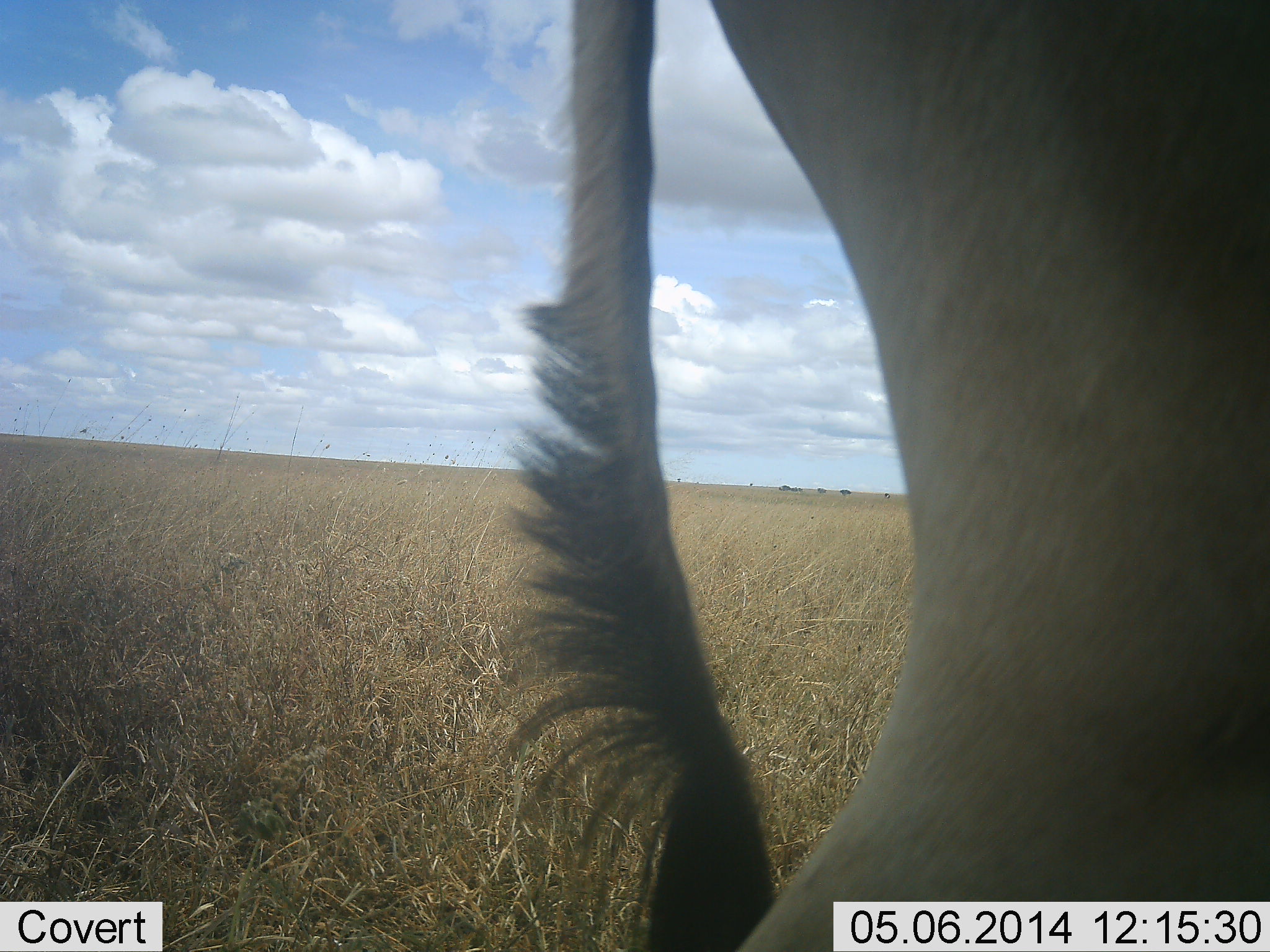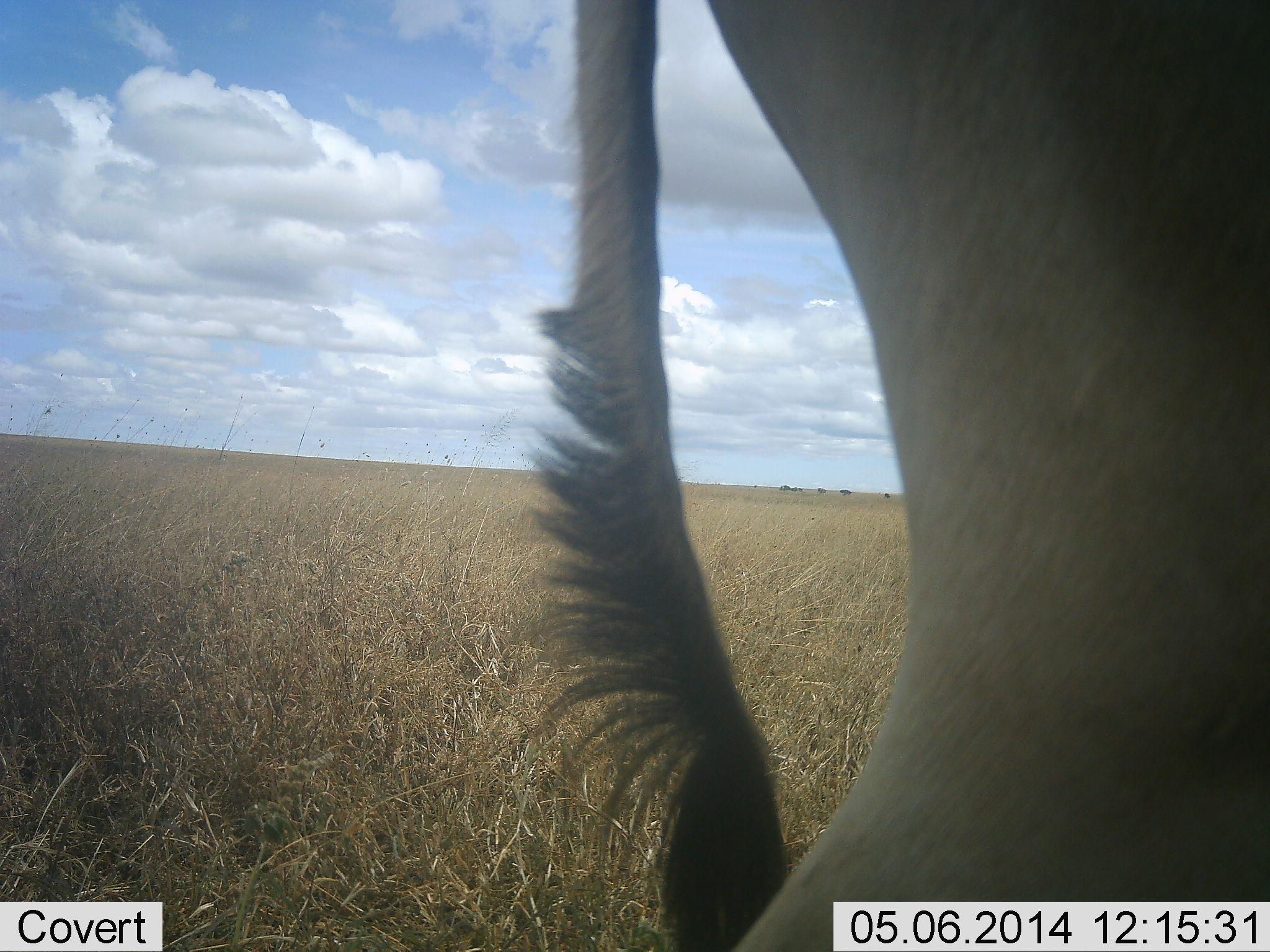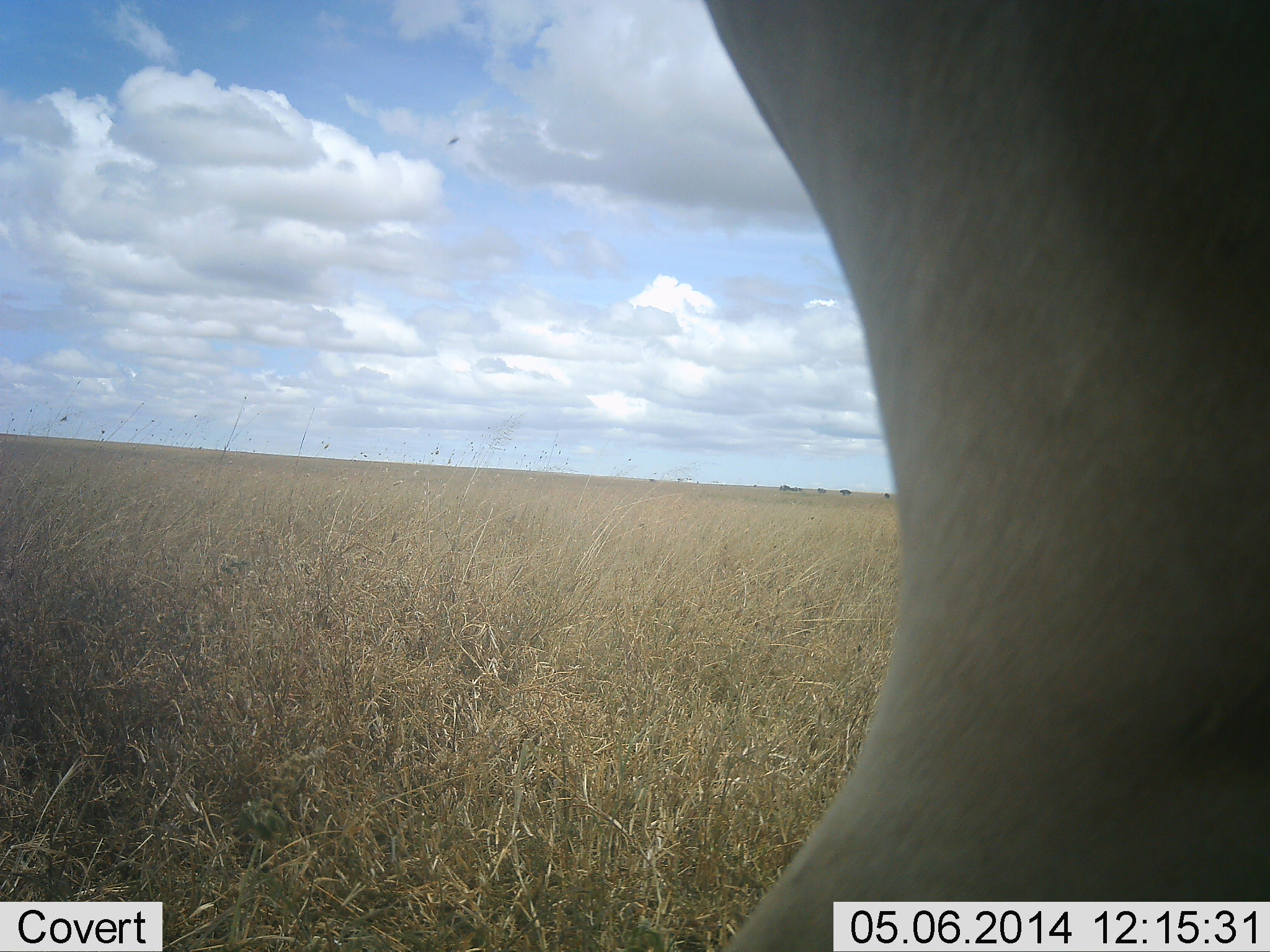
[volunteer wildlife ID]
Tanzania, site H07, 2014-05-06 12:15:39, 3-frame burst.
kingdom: Animalia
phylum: Chordata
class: Mammalia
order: Artiodactyla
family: Bovidae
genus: Alcelaphus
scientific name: Alcelaphus buselaphus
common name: hartebeest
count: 1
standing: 95%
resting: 0%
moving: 5%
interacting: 0%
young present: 0%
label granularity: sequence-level